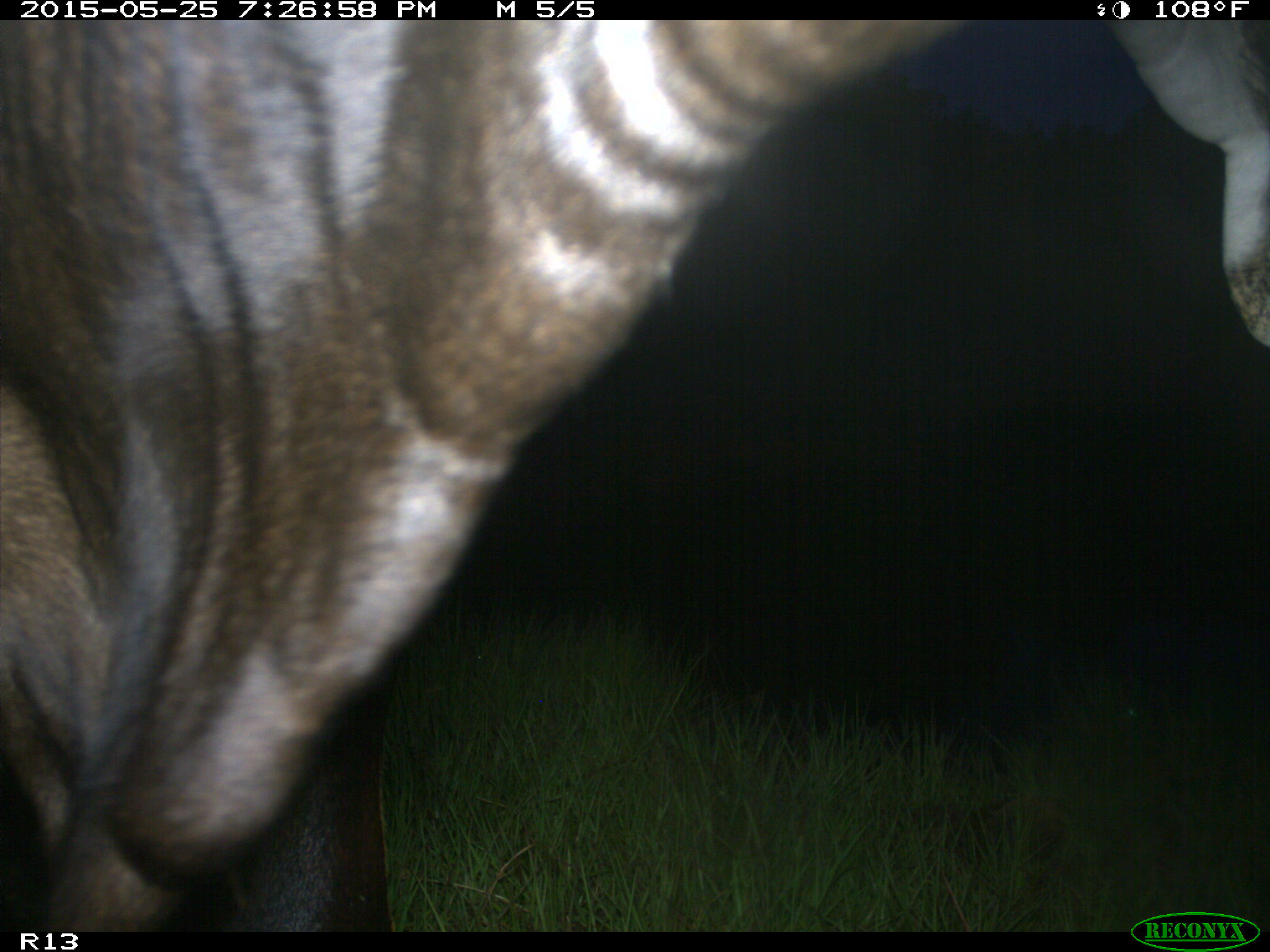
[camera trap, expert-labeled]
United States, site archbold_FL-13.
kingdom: Animalia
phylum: Chordata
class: Mammalia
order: Artiodactyla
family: Bovidae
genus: Bos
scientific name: Bos taurus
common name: domestic cow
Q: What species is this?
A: Bos taurus (domestic cow).